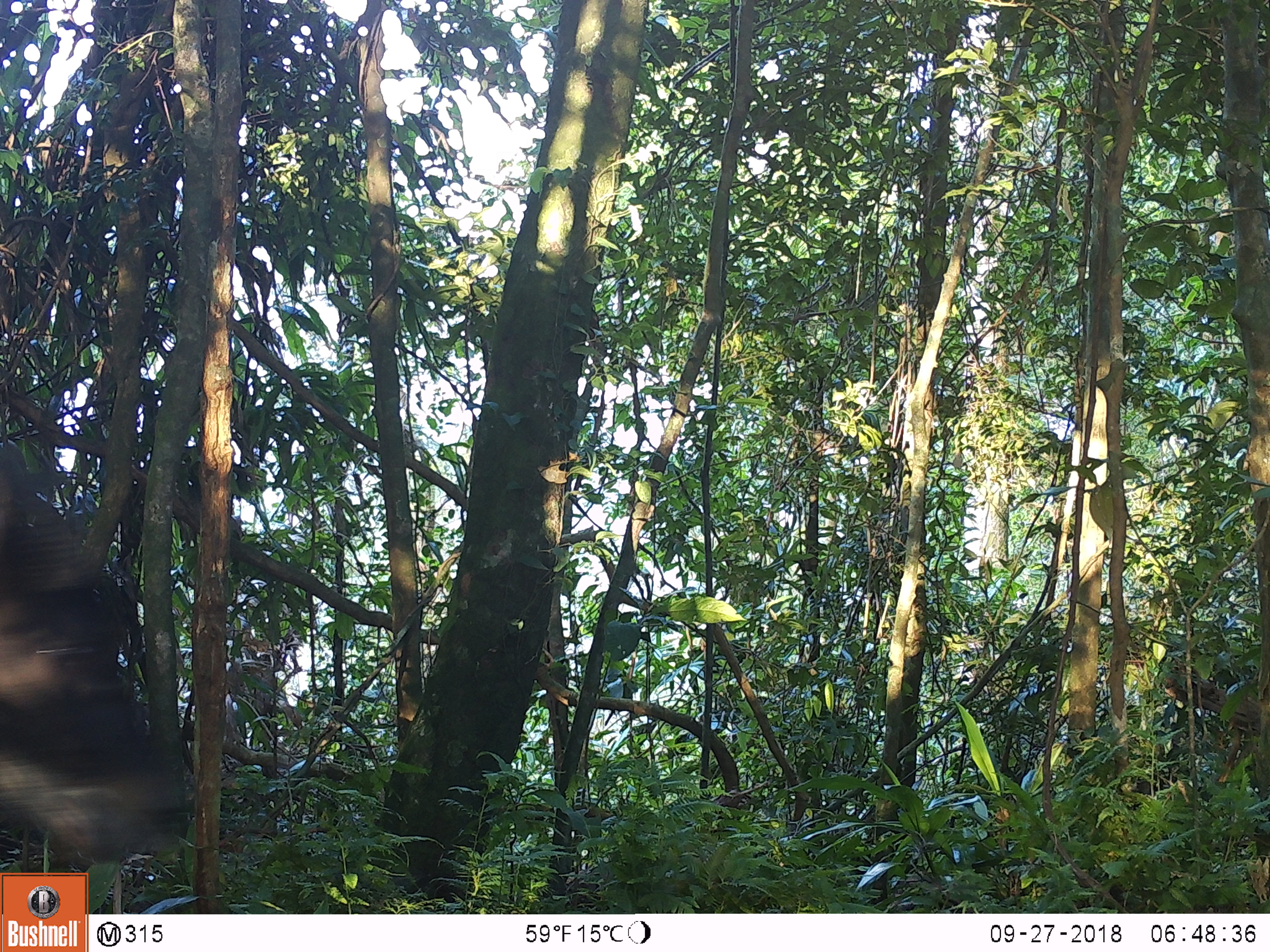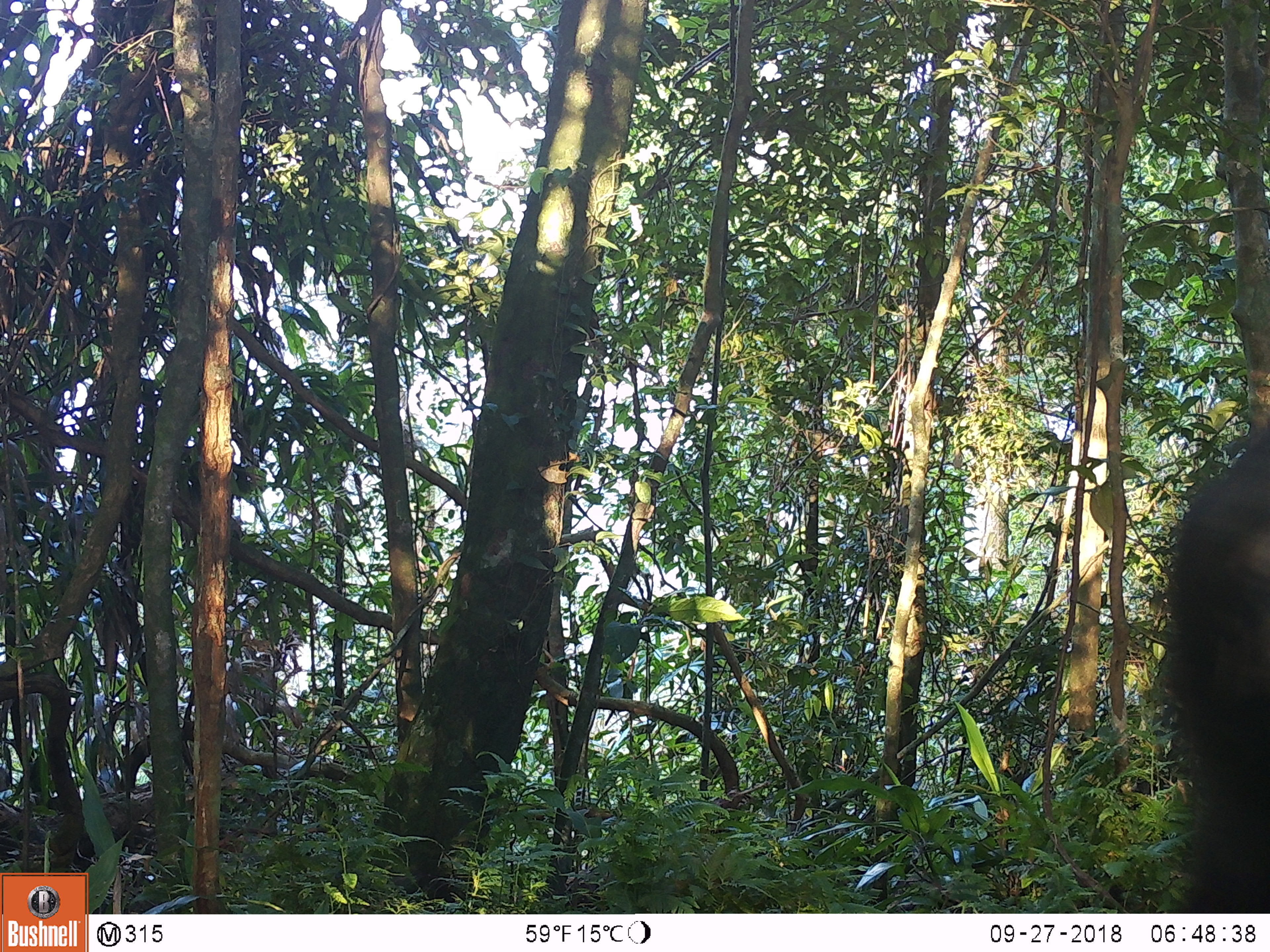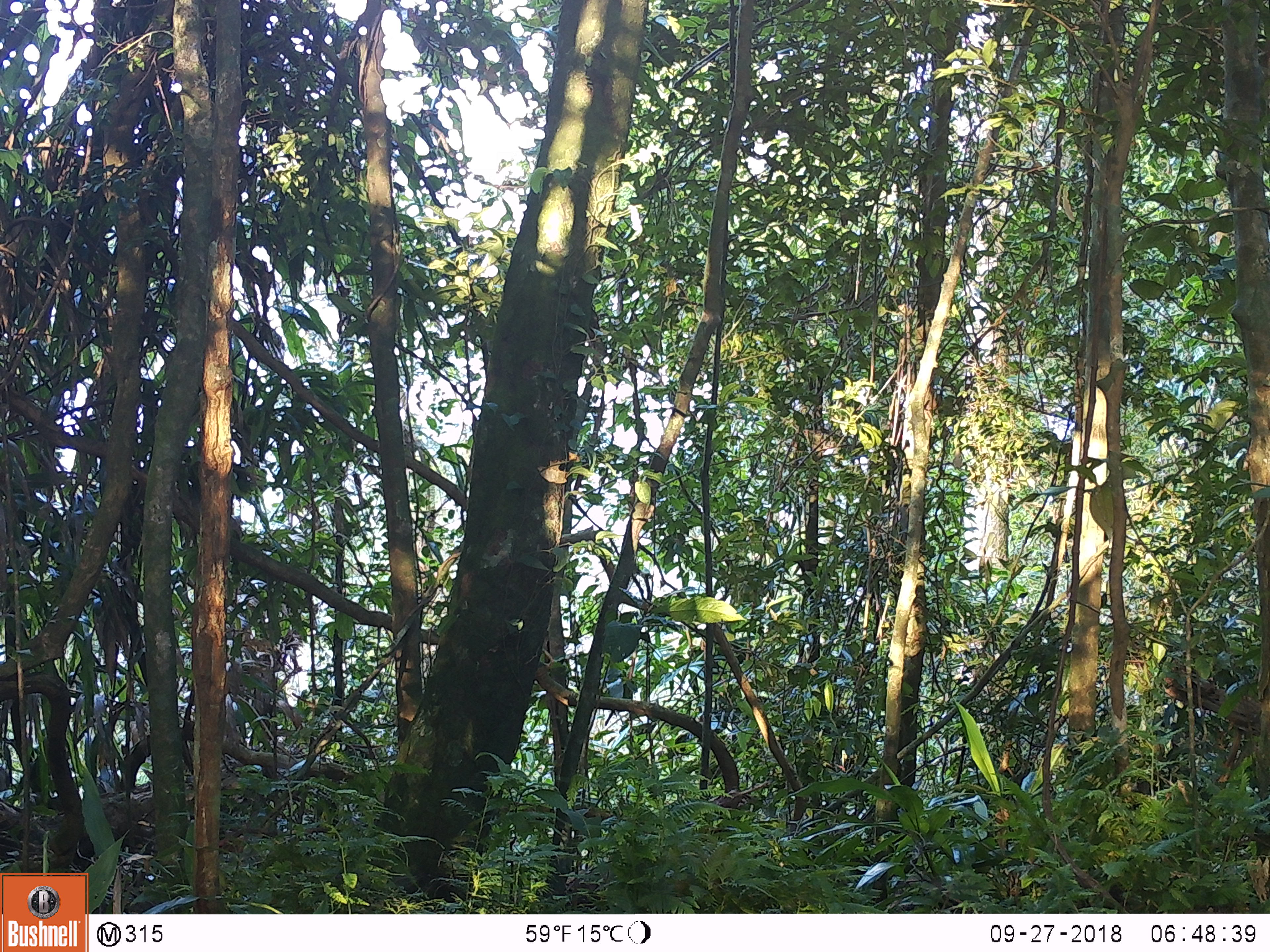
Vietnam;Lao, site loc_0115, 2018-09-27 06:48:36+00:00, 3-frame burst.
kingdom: Animalia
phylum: Chordata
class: Mammalia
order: Artiodactyla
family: Bovidae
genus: Capricornis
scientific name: Capricornis sumatraensis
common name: chinese serow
Chinese serow (Capricornis sumatraensis). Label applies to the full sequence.